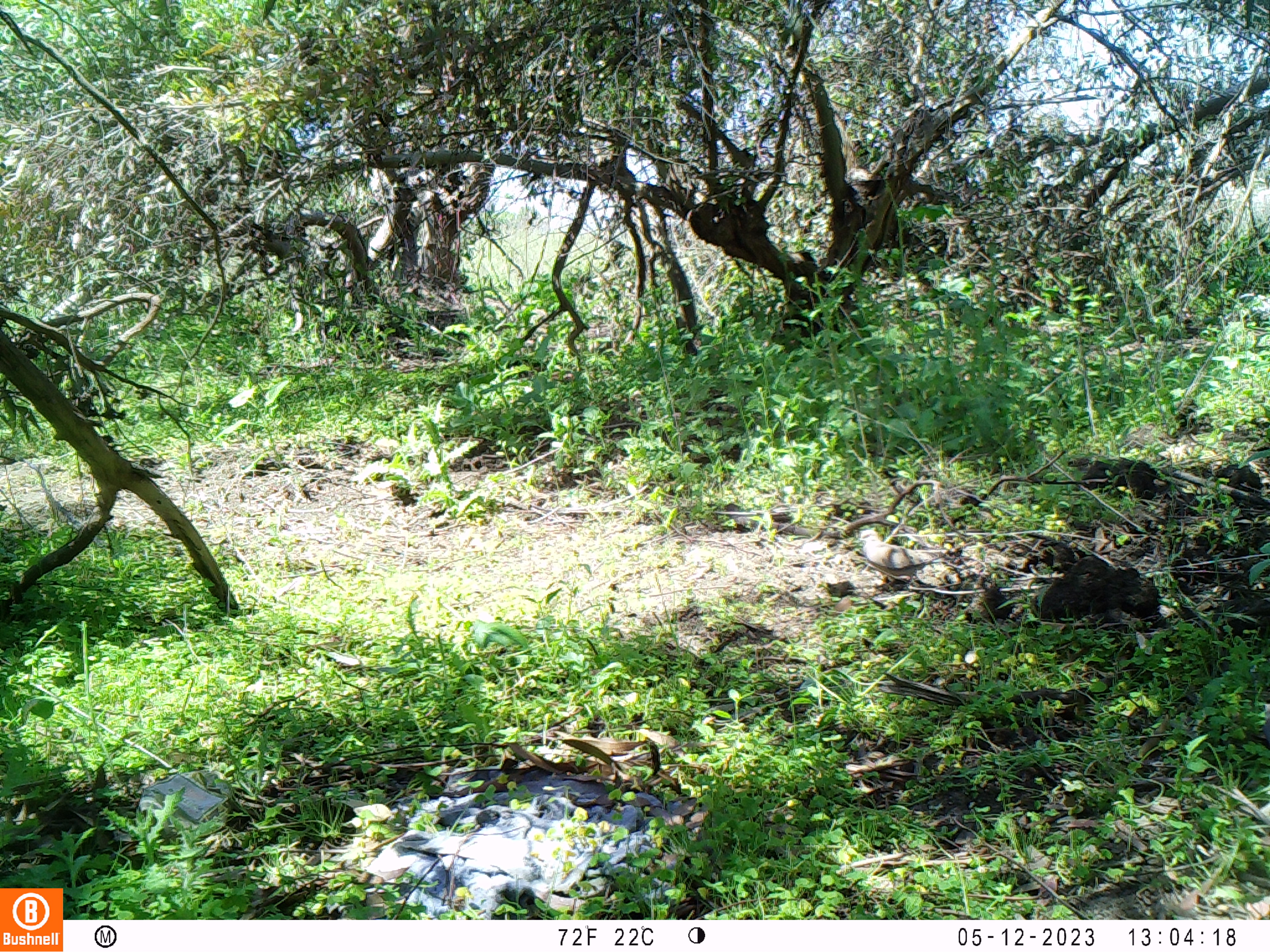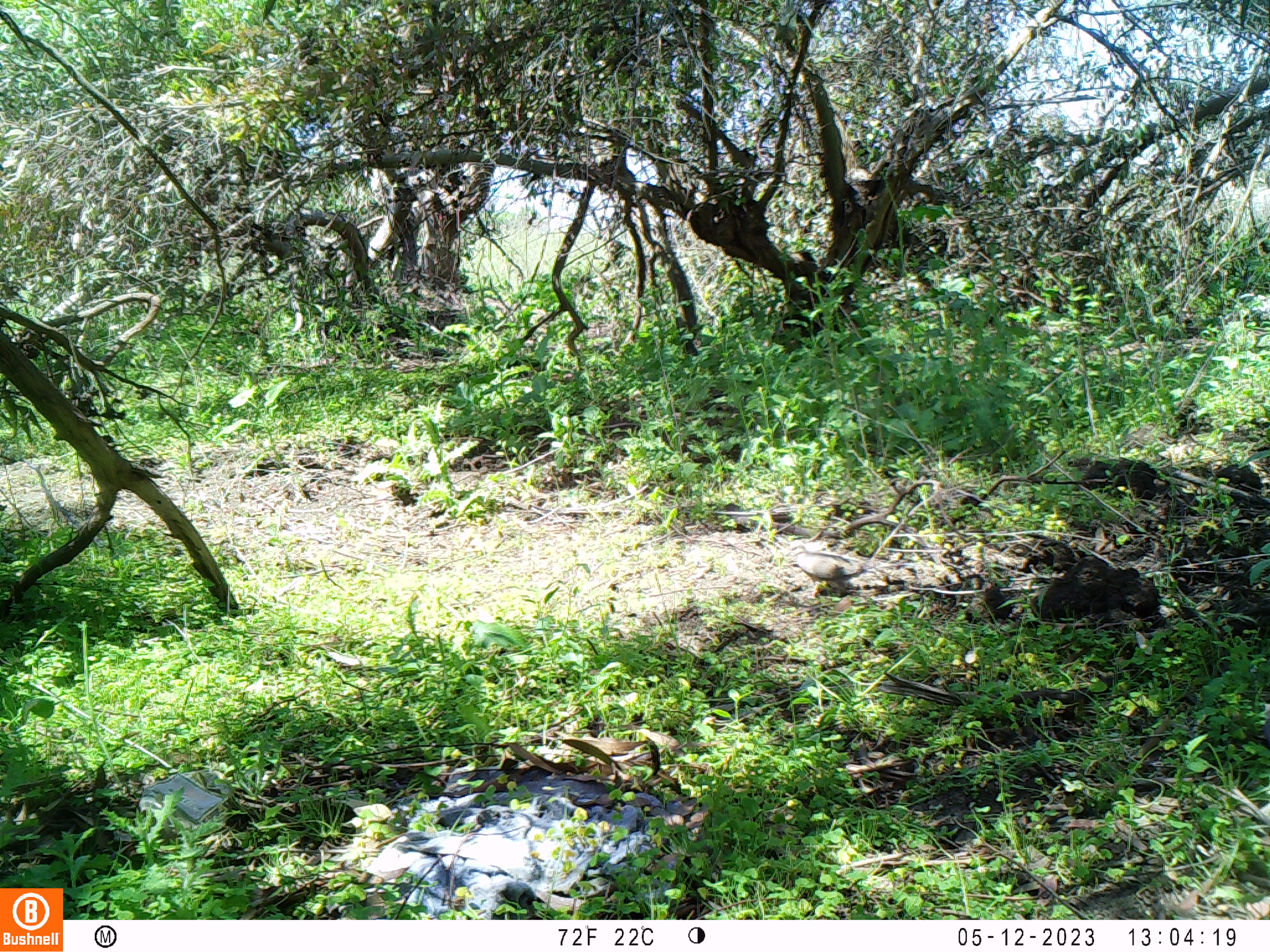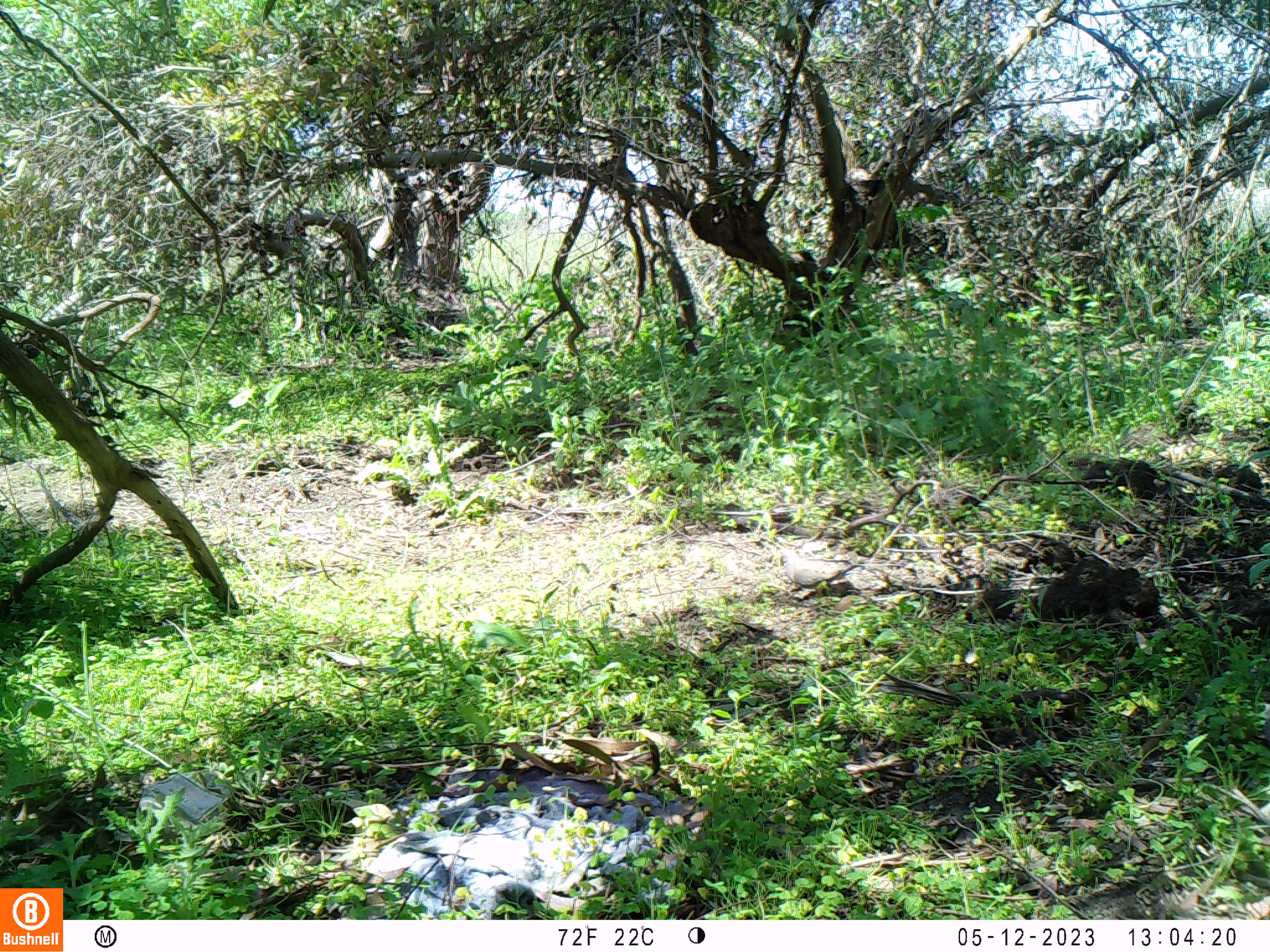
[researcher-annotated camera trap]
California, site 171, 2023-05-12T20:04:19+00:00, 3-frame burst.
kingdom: Animalia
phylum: Chordata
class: Aves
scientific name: Aves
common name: bird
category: unknown bird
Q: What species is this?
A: Unknown bird (bird) (Aves).